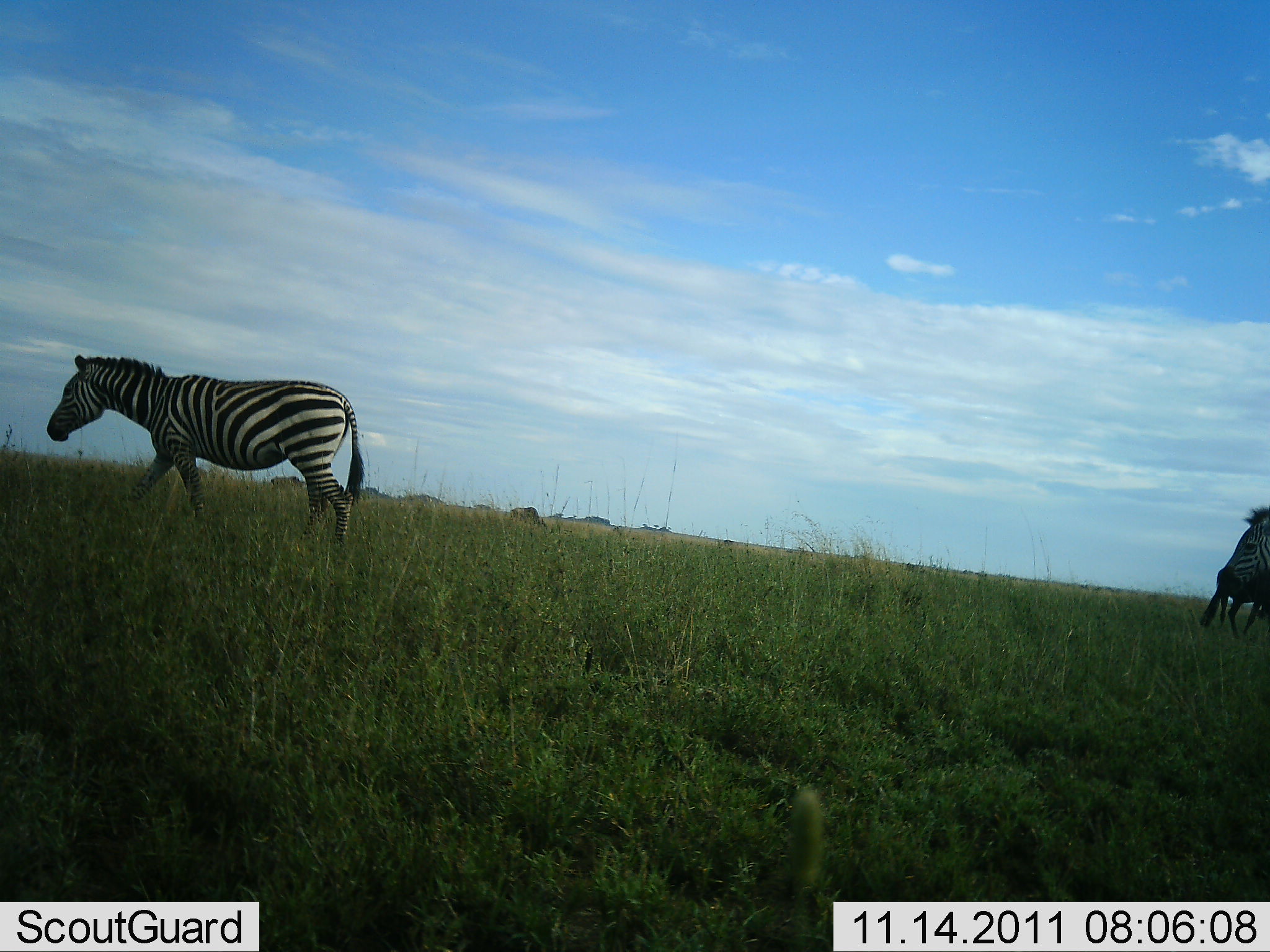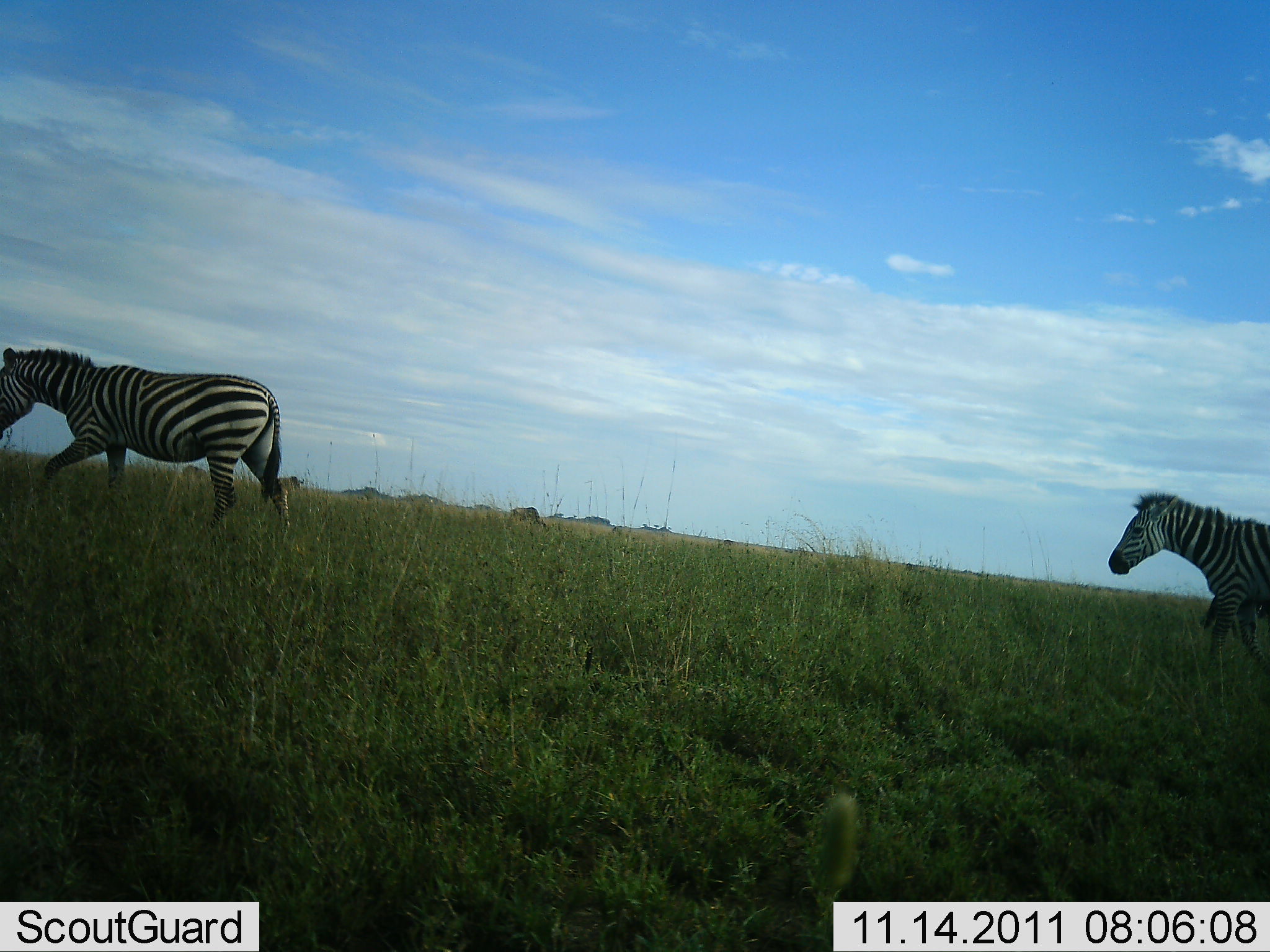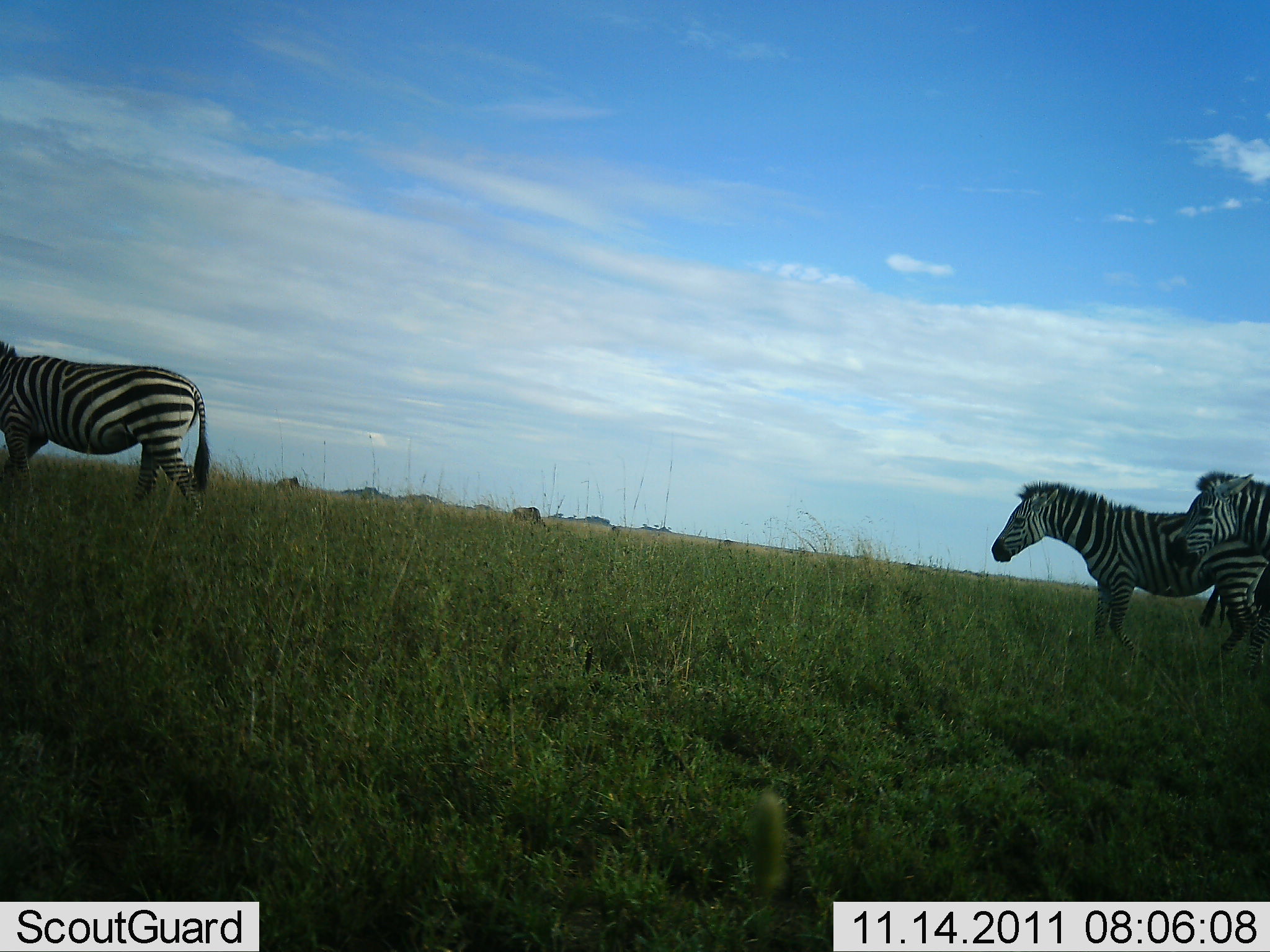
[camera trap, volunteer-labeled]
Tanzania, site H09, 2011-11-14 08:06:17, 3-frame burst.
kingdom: Animalia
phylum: Chordata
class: Mammalia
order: Perissodactyla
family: Equidae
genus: Equus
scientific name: Equus quagga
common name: plains zebra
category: zebra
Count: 3.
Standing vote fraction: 7%.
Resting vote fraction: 0%.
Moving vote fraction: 100%.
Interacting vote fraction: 0%.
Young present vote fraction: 0%.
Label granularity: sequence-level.